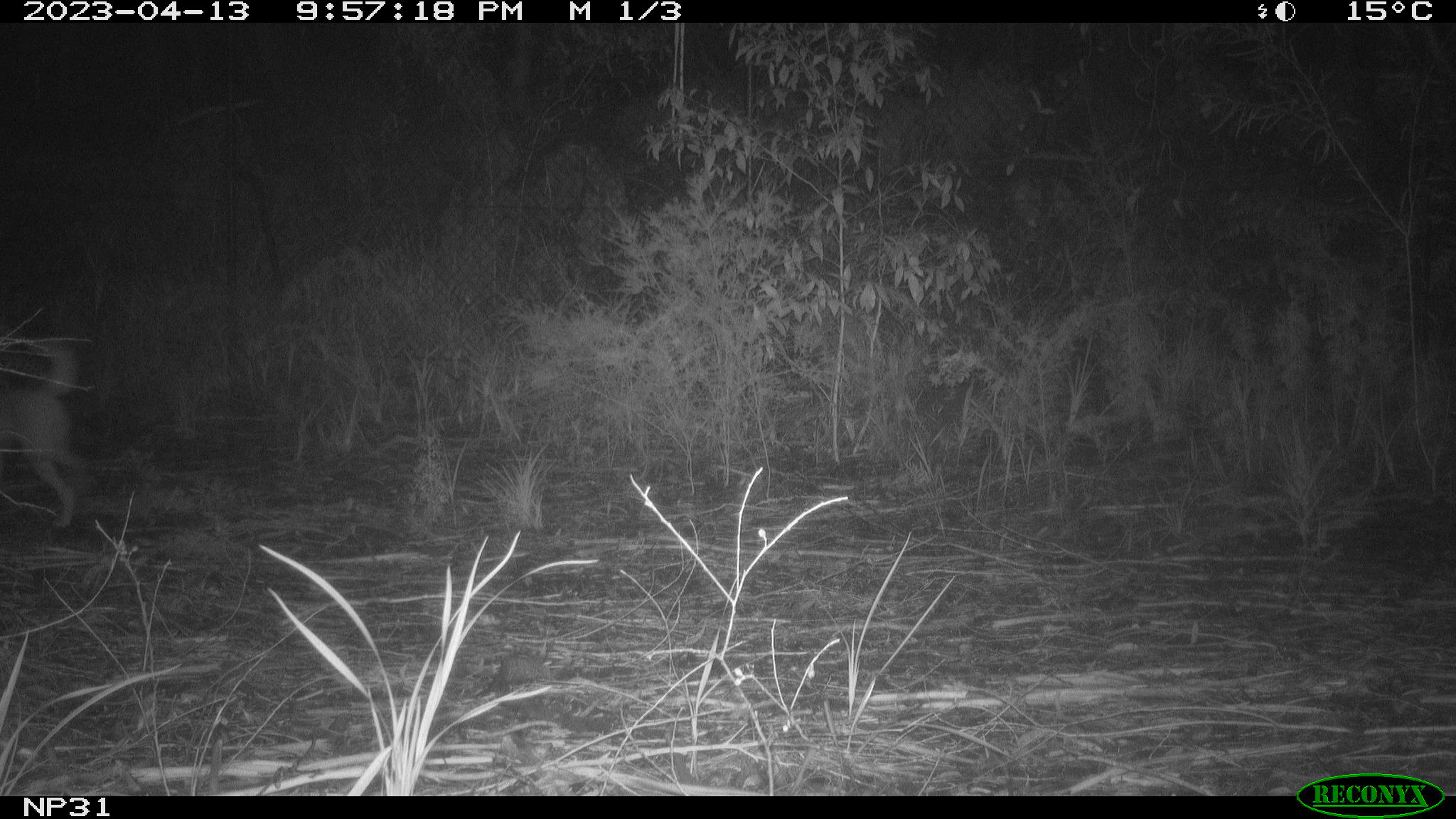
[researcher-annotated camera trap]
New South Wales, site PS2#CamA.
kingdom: Animalia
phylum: Chordata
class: Mammalia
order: Carnivora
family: Canidae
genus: Canis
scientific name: Canis familiaris dingo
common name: dingo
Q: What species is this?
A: Dingo (Canis familiaris dingo).